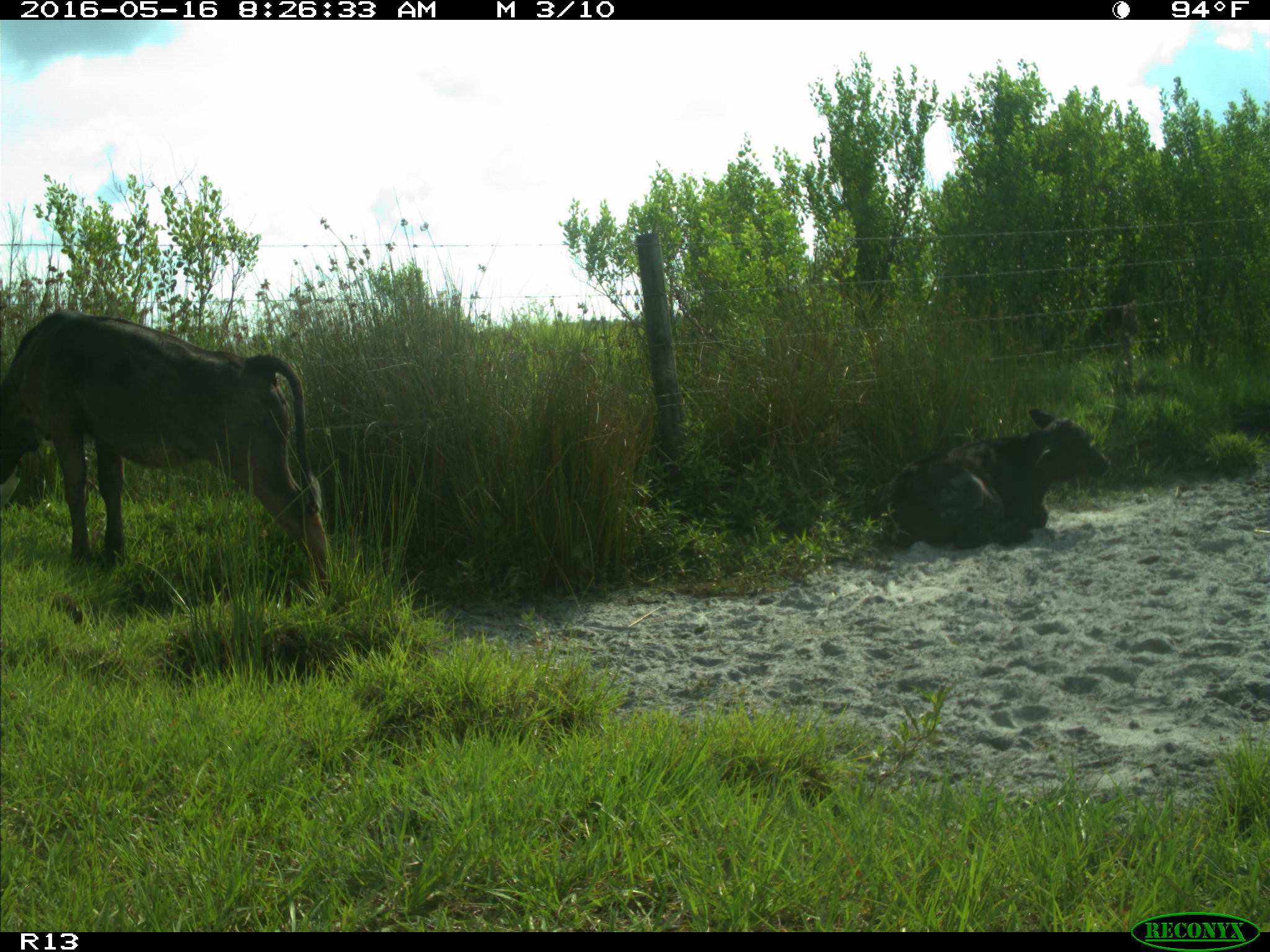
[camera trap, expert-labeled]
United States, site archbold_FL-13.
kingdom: Animalia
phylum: Chordata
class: Mammalia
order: Artiodactyla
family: Bovidae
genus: Bos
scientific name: Bos taurus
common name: domestic cow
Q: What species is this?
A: Bos taurus (domestic cow).